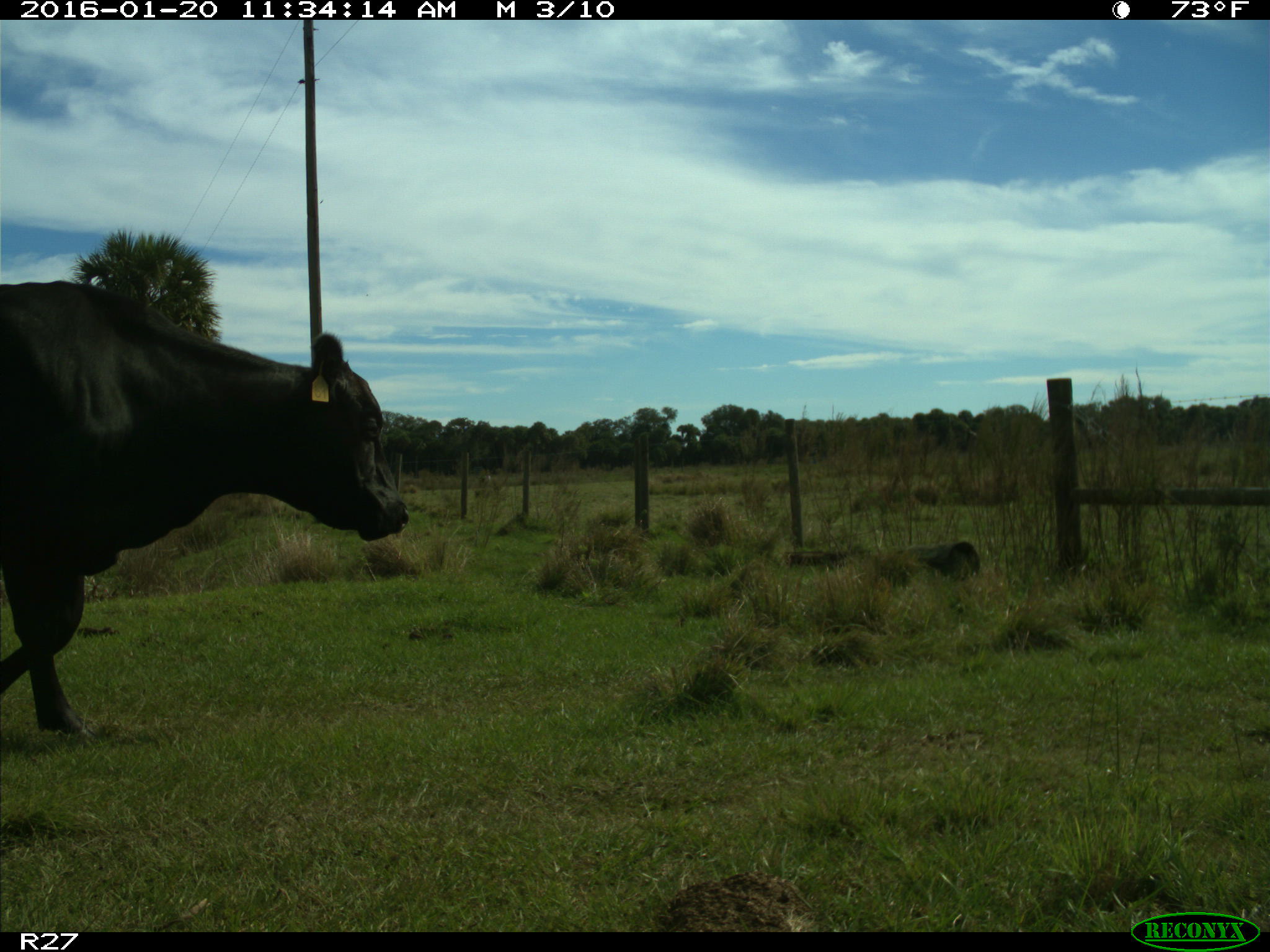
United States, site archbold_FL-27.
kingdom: Animalia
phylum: Chordata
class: Mammalia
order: Artiodactyla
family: Bovidae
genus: Bos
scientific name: Bos taurus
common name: domestic cow